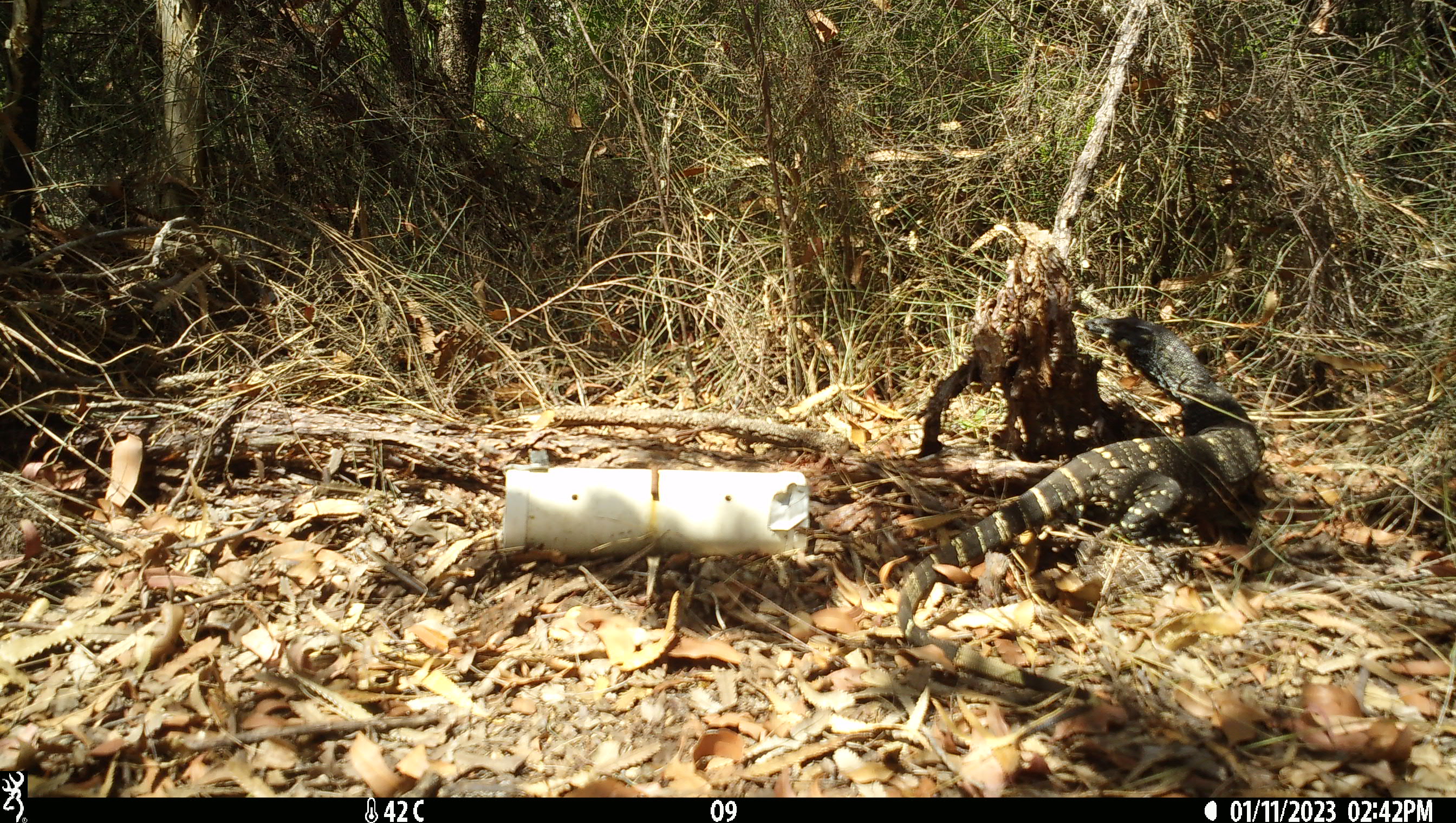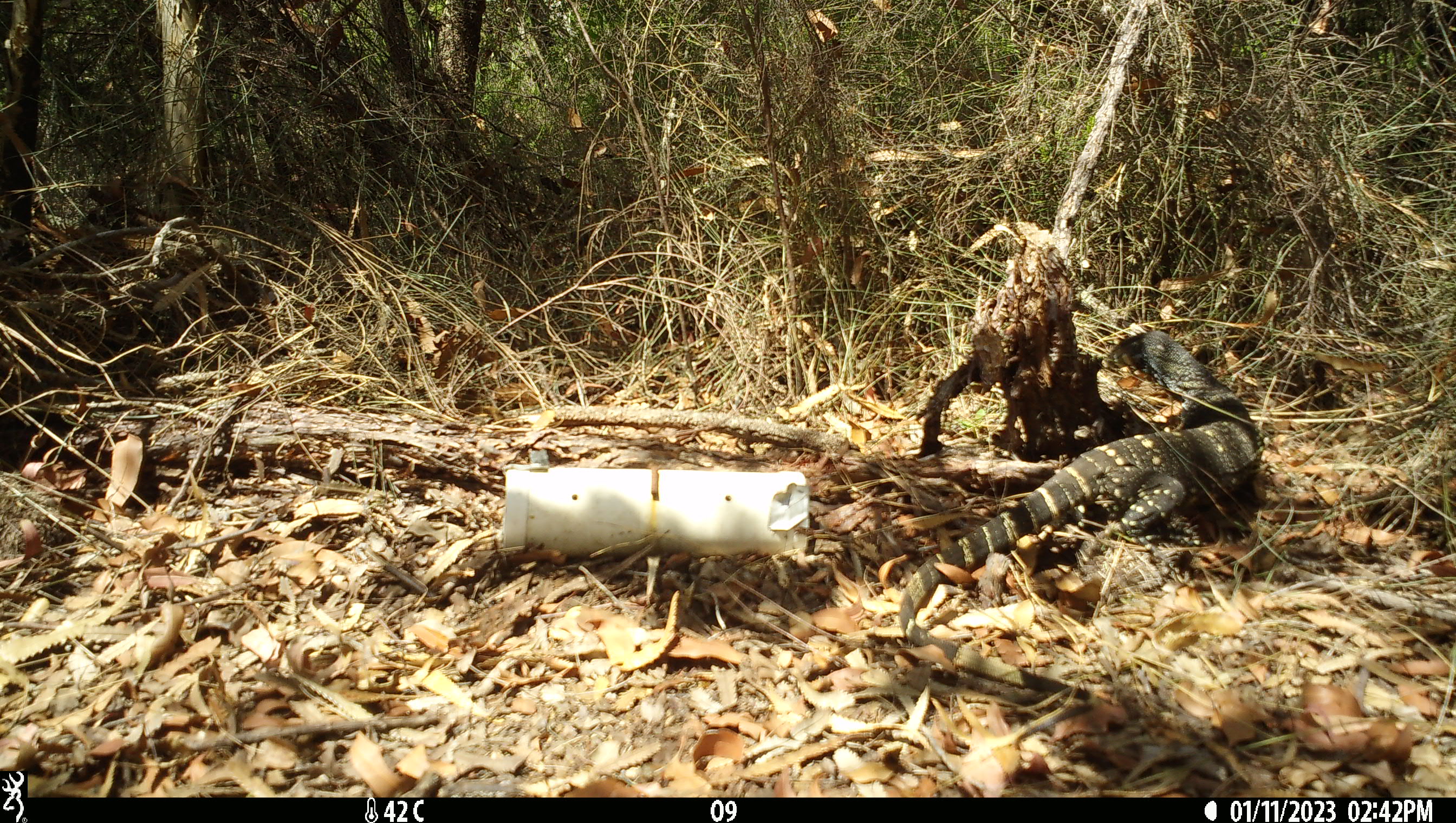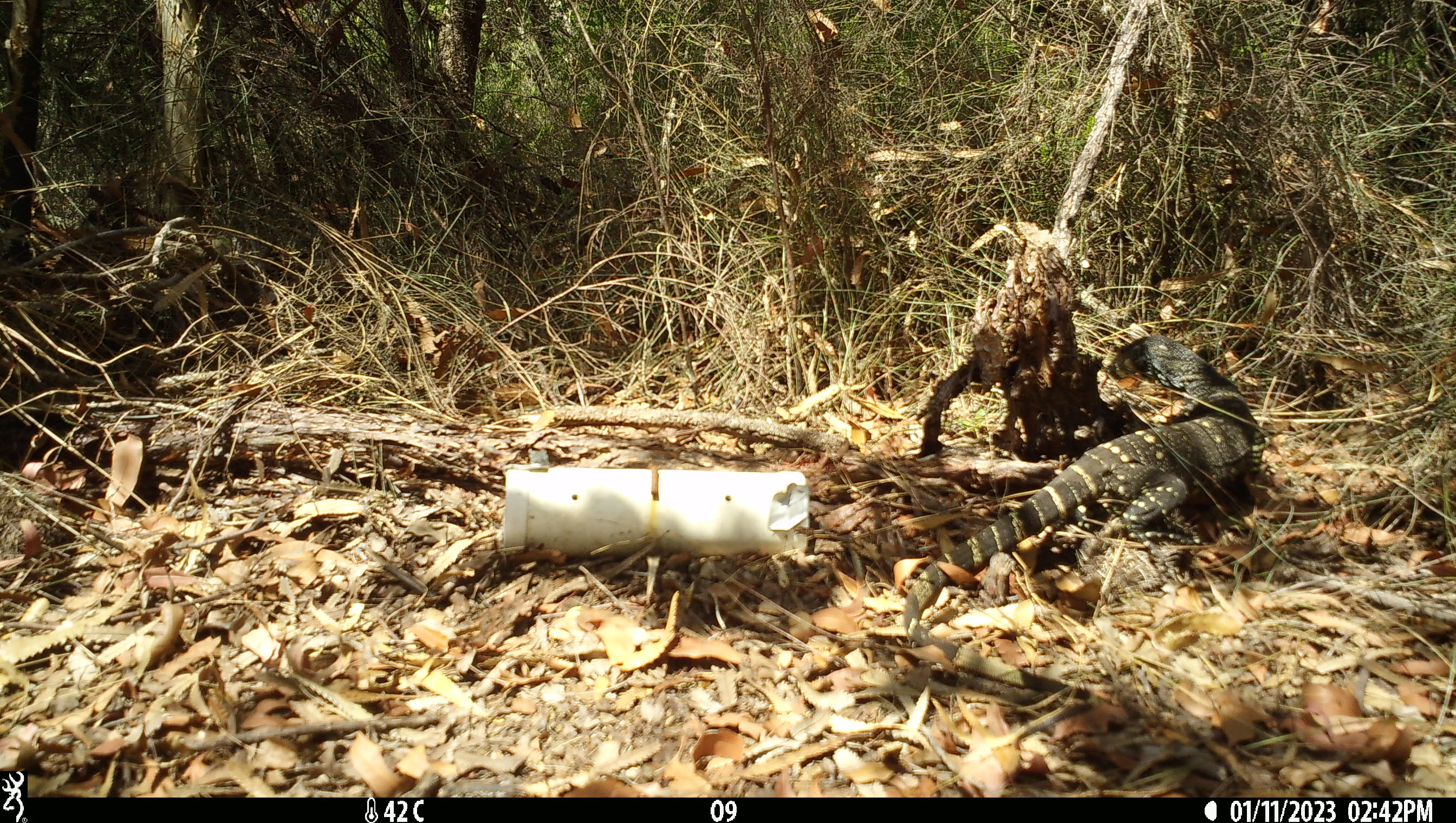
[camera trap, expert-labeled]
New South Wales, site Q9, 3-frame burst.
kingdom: Animalia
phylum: Chordata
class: Reptilia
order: Squamata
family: Varanidae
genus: Varanus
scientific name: Varanus varius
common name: lace monitor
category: goanna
Goanna (lace monitor) (Varanus varius).